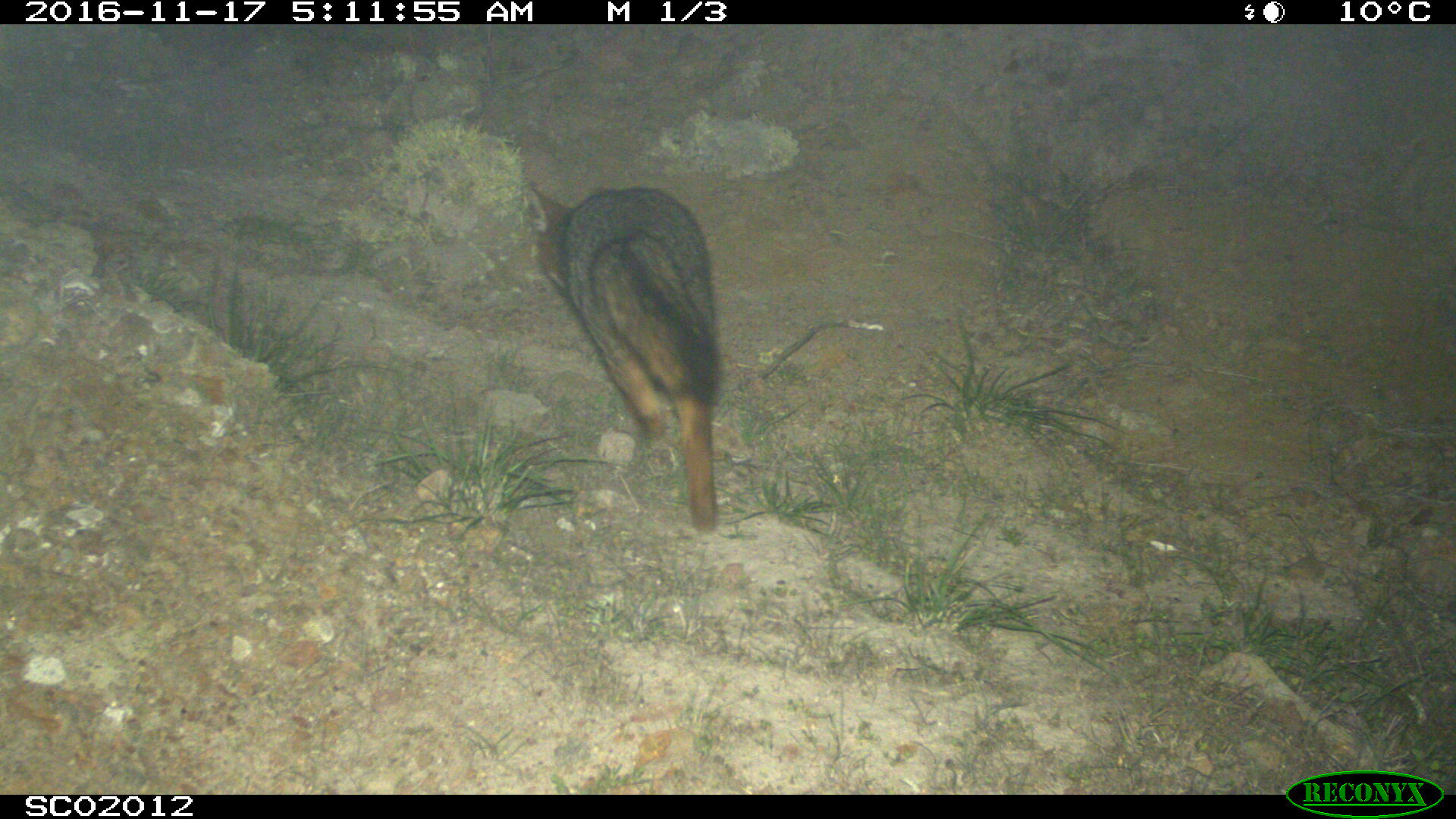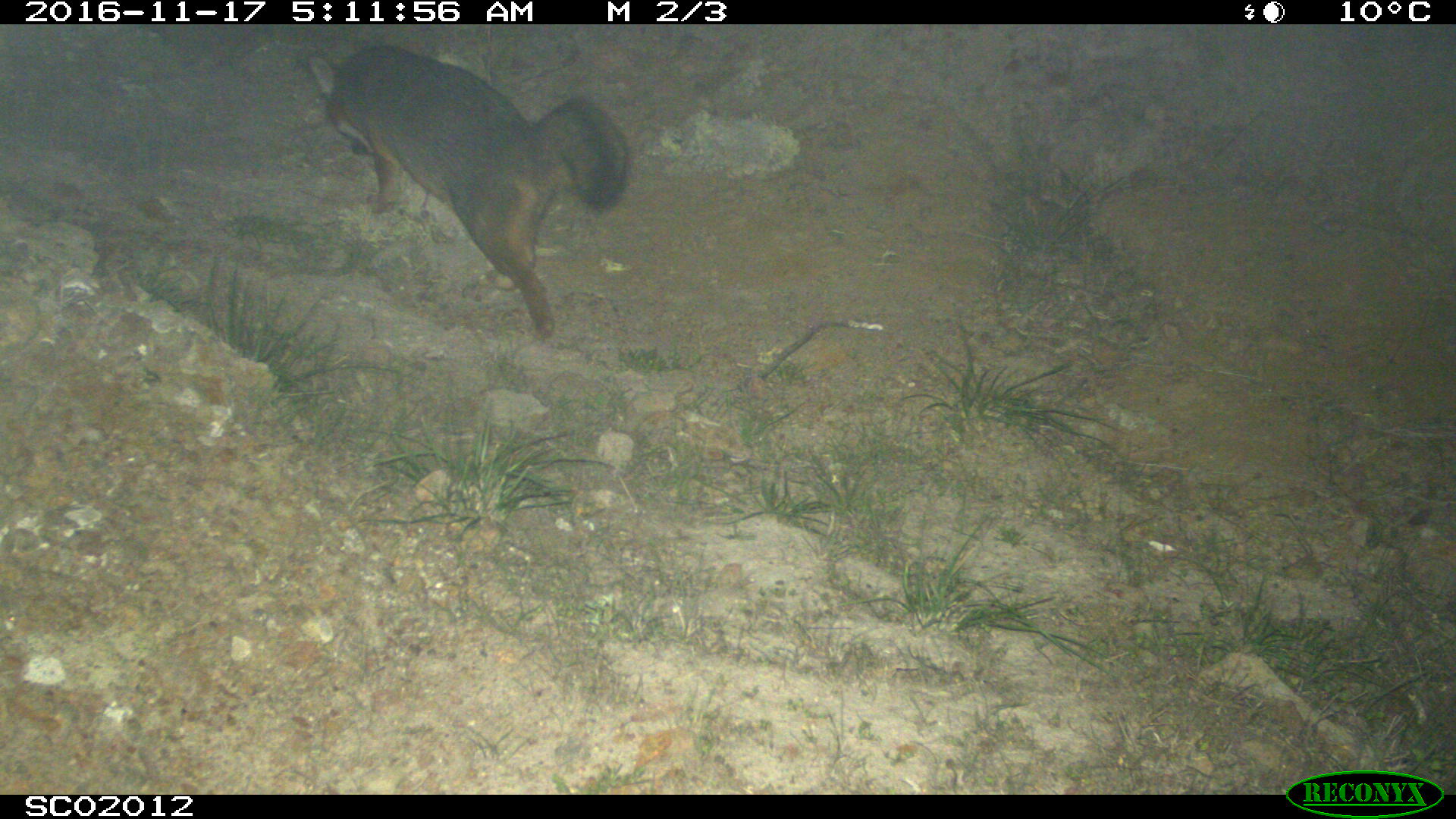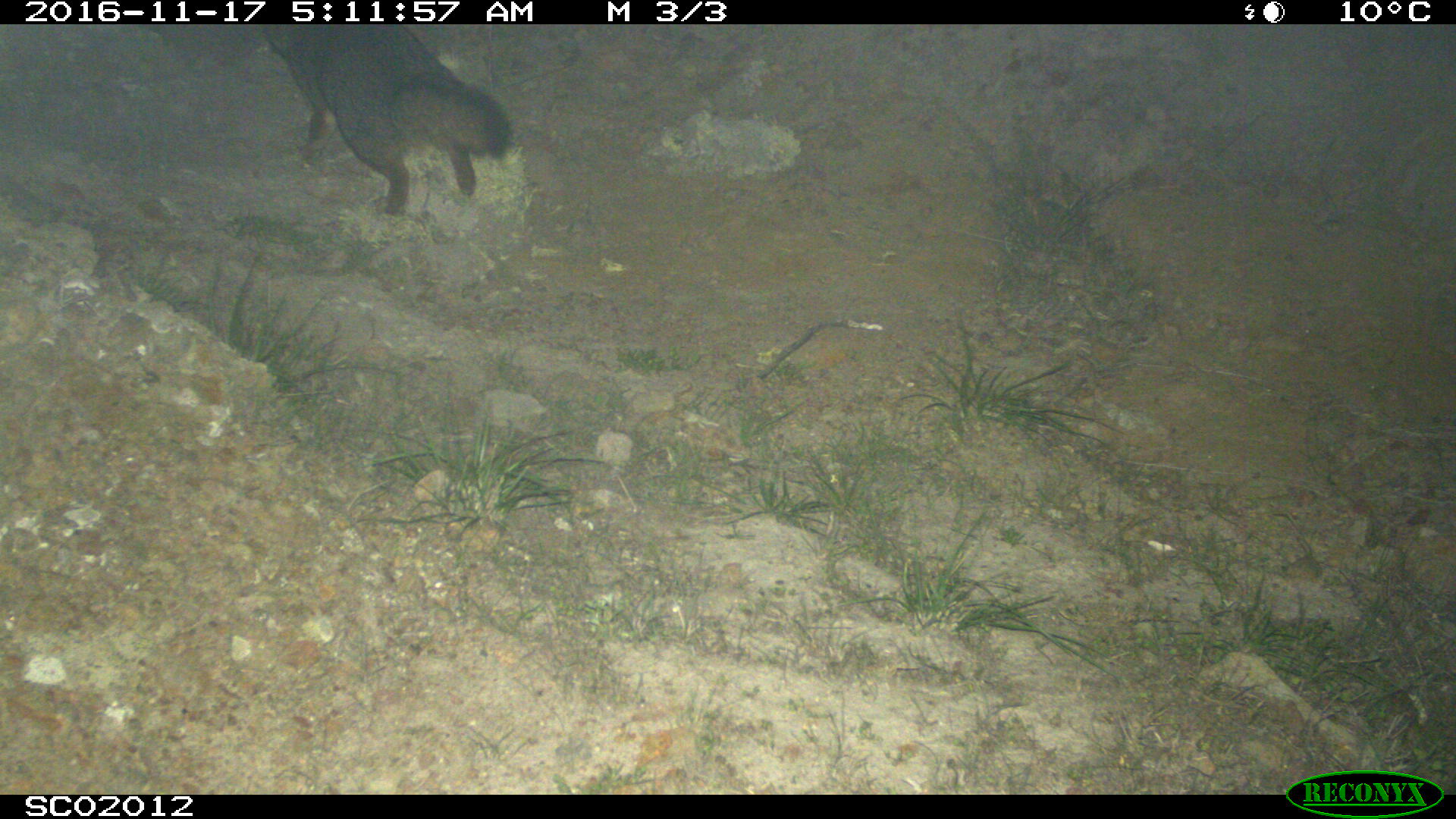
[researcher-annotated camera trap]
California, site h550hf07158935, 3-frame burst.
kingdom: Animalia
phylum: Chordata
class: Mammalia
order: Carnivora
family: Canidae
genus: Urocyon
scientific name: Urocyon littoralis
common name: island fox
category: fox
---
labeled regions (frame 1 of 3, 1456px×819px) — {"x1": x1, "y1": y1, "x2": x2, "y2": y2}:
fox: {"x1": 530, "y1": 182, "x2": 718, "y2": 533}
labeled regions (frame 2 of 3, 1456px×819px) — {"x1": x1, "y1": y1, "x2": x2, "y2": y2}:
fox: {"x1": 307, "y1": 42, "x2": 627, "y2": 337}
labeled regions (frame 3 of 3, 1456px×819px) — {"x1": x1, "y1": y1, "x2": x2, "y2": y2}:
fox: {"x1": 256, "y1": 24, "x2": 516, "y2": 216}